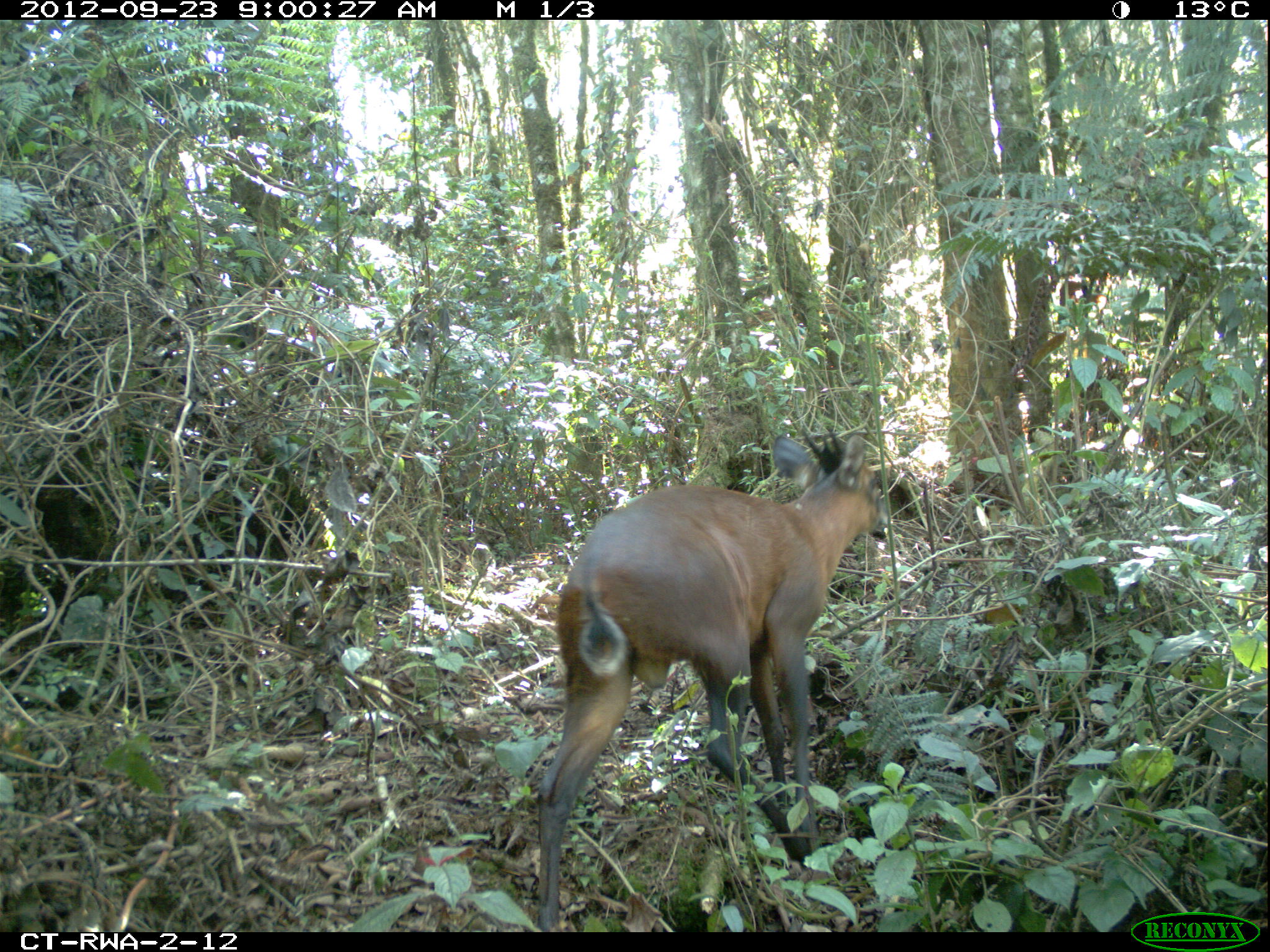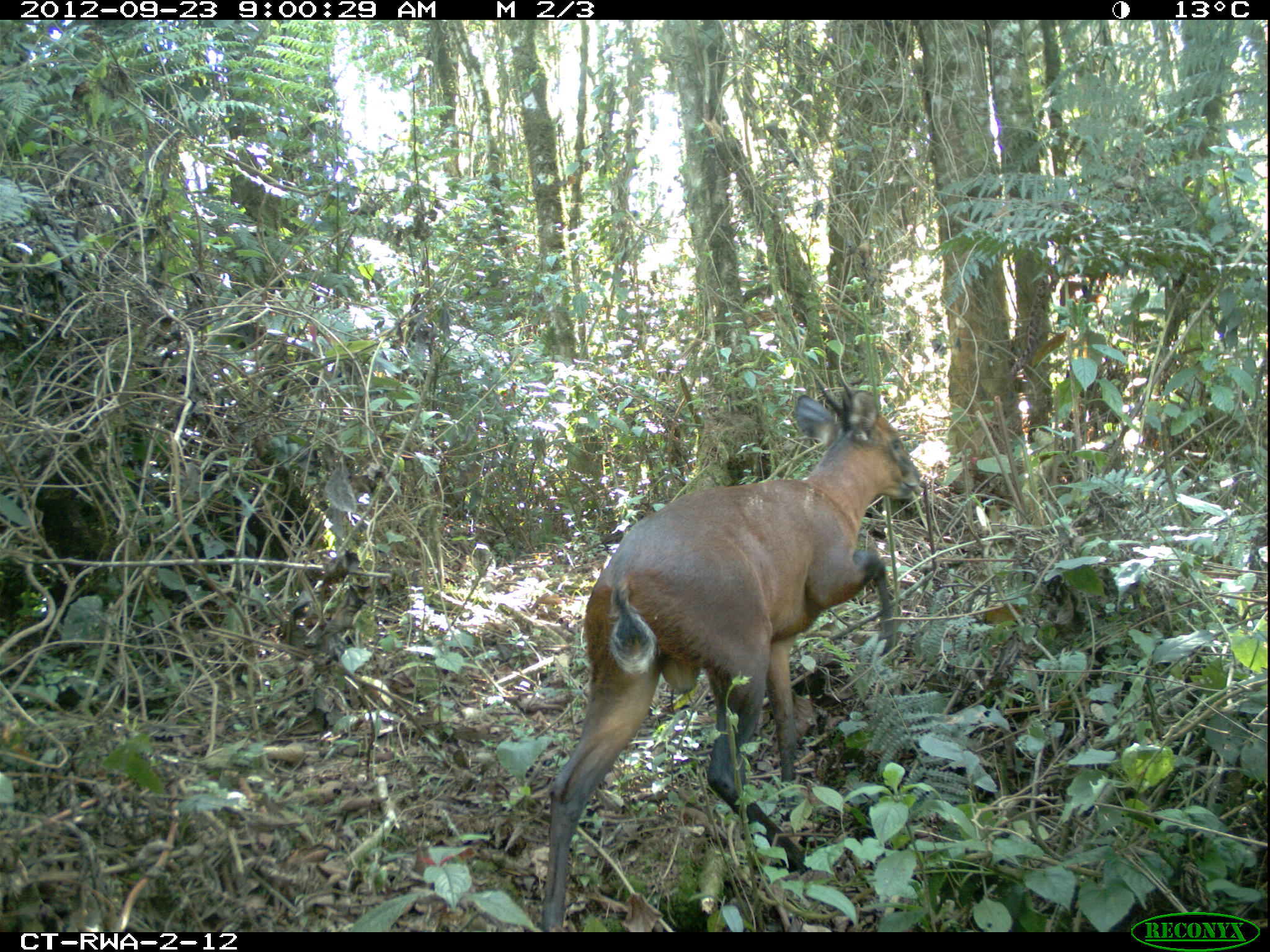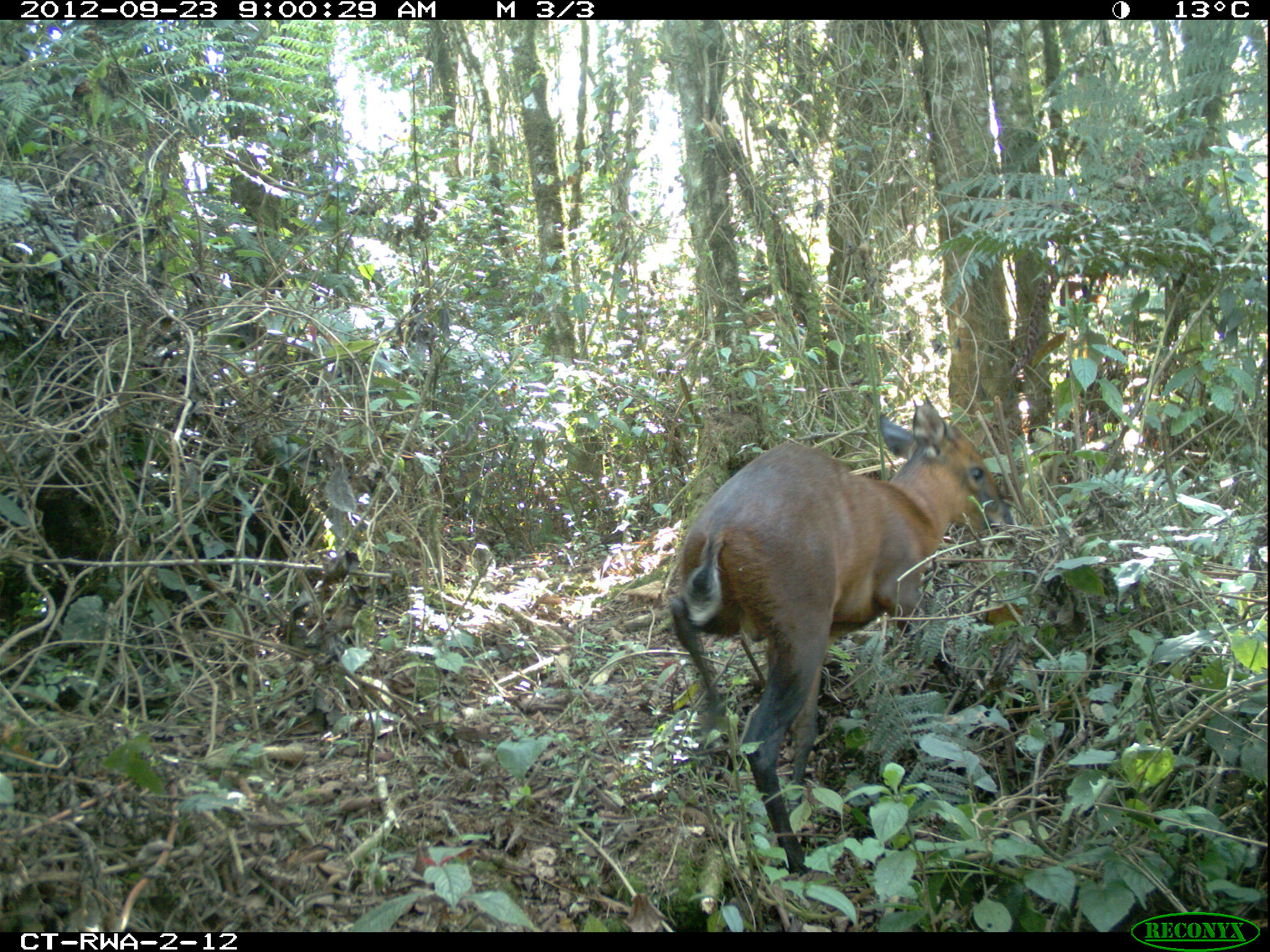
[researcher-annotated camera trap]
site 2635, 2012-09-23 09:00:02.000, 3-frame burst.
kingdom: Animalia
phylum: Chordata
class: Mammalia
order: Artiodactyla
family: Bovidae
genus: Cephalophus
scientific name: Cephalophus nigrifrons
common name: black-fronted duiker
Cephalophus nigrifrons (black-fronted duiker), count 2.